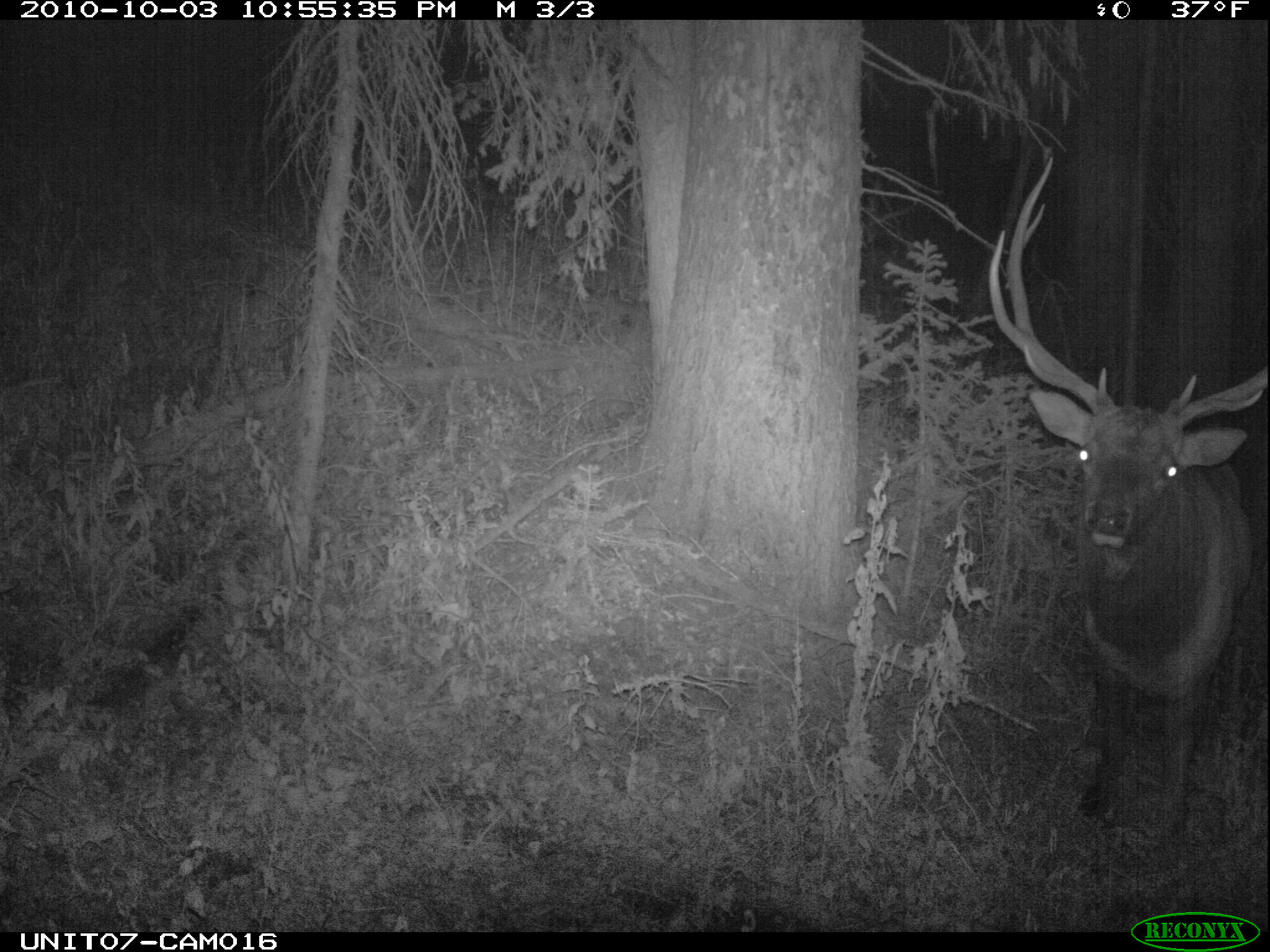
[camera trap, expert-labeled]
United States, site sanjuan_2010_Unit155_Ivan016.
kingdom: Animalia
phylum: Chordata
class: Mammalia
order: Artiodactyla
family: Cervidae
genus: Cervus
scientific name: Cervus elaphus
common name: red deer